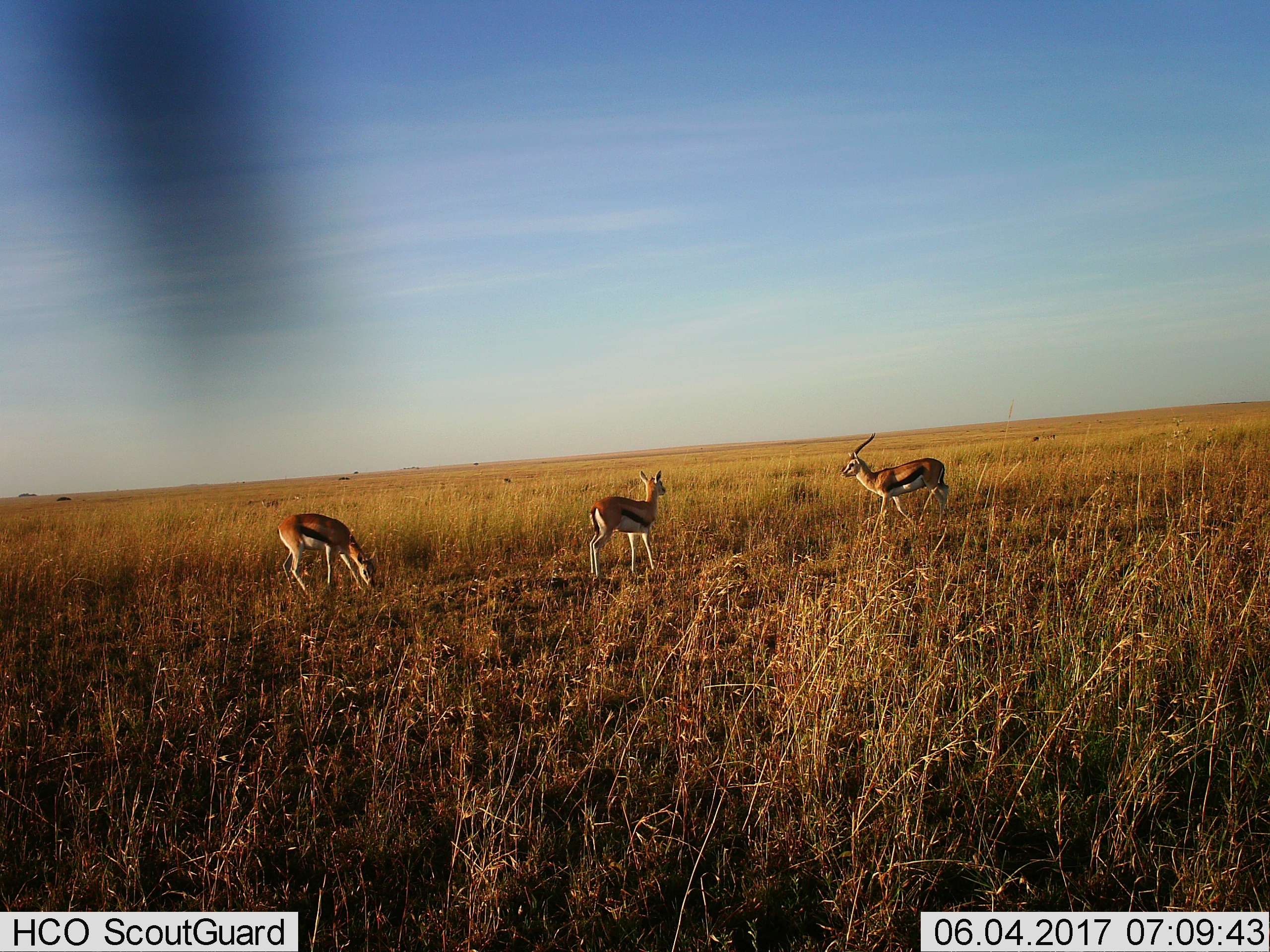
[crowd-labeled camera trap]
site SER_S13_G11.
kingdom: Animalia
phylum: Chordata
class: Mammalia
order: Artiodactyla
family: Bovidae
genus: Eudorcas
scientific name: Eudorcas thomsonii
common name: thomson's gazelle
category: gazellethomsons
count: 3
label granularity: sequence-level